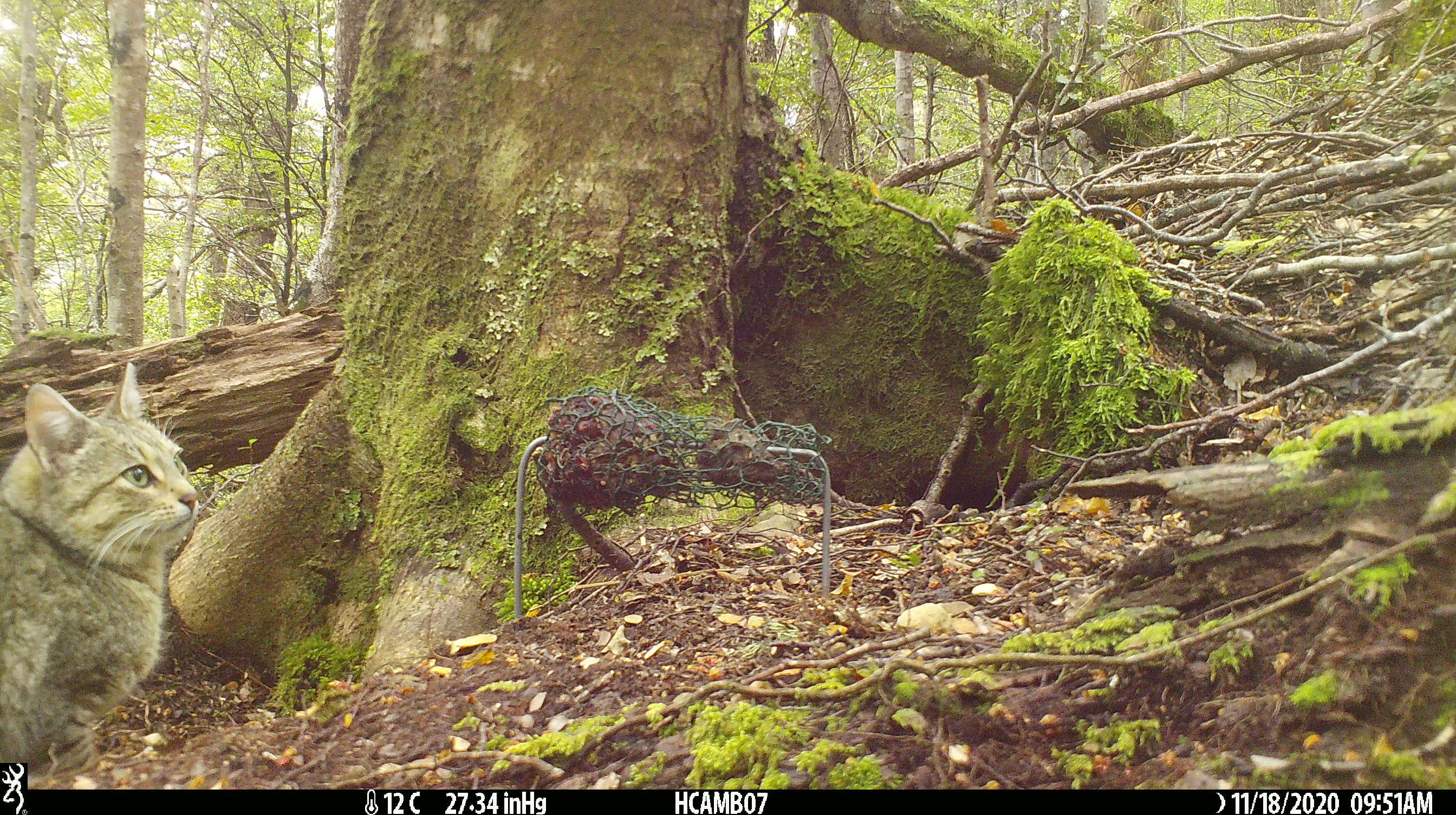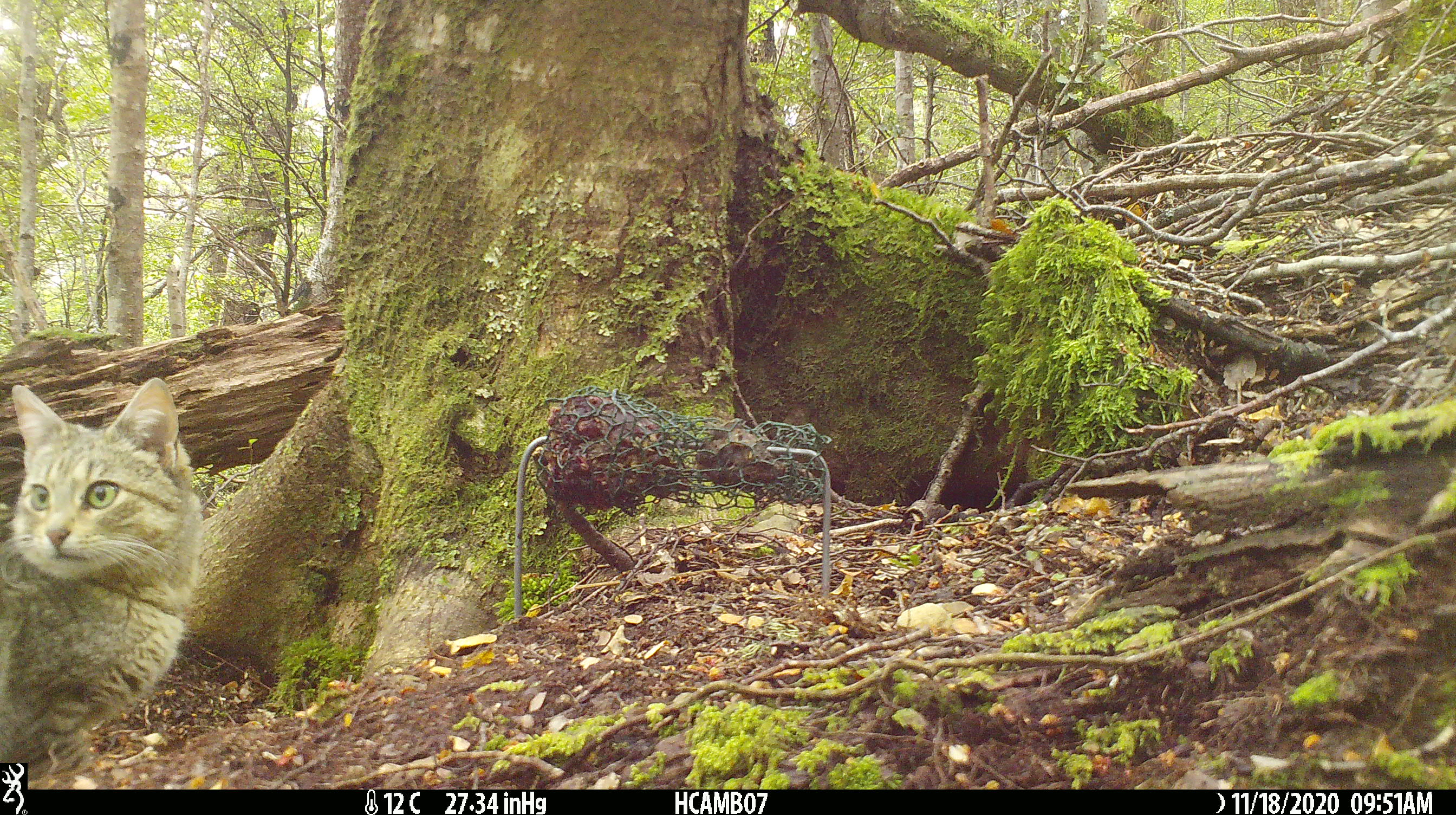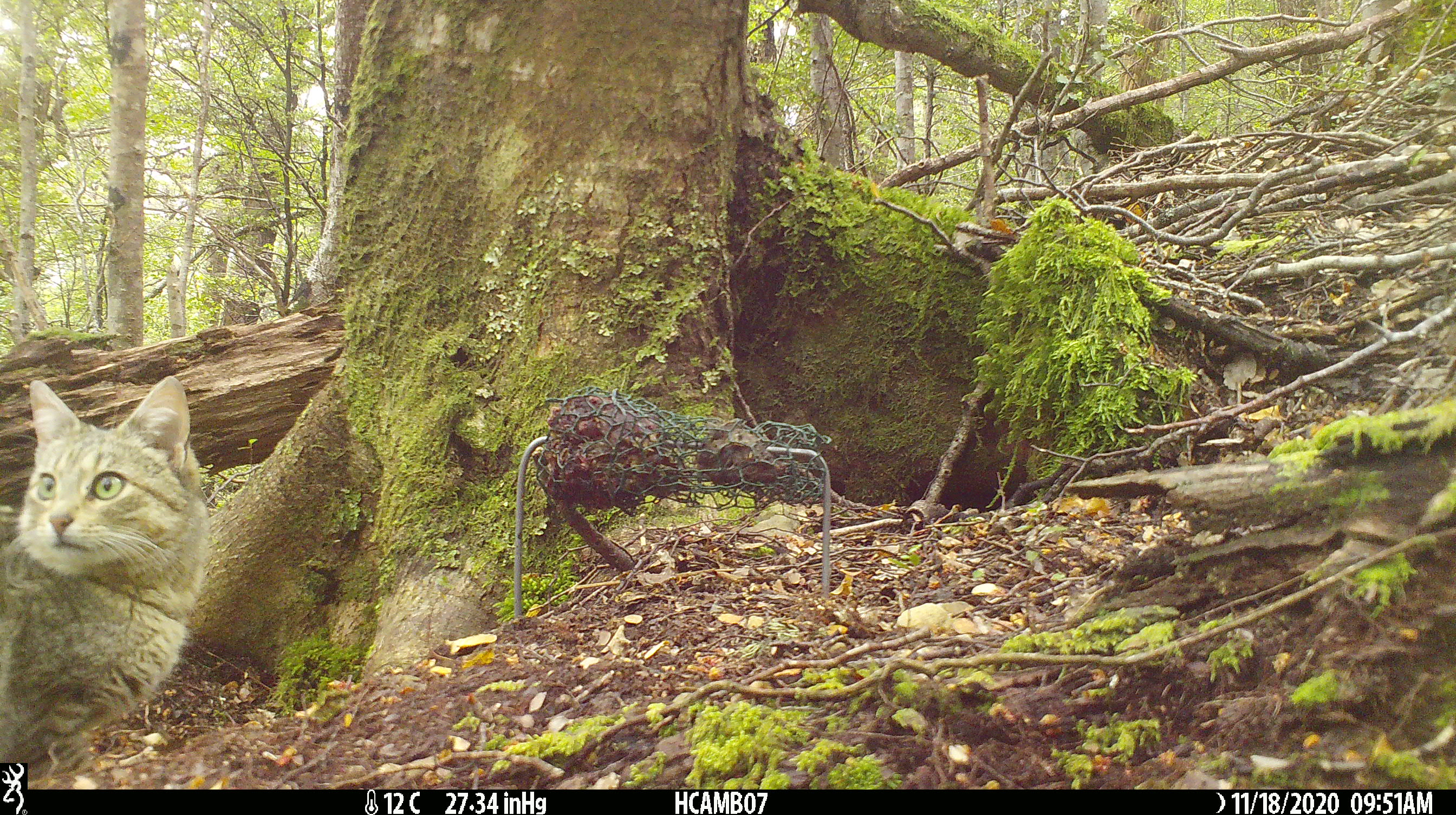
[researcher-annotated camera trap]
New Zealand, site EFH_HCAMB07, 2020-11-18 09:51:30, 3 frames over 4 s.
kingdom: Animalia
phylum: Chordata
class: Mammalia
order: Carnivora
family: Felidae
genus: Felis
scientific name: Felis catus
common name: domestic cat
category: cat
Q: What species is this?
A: Cat (domestic cat) (Felis catus).